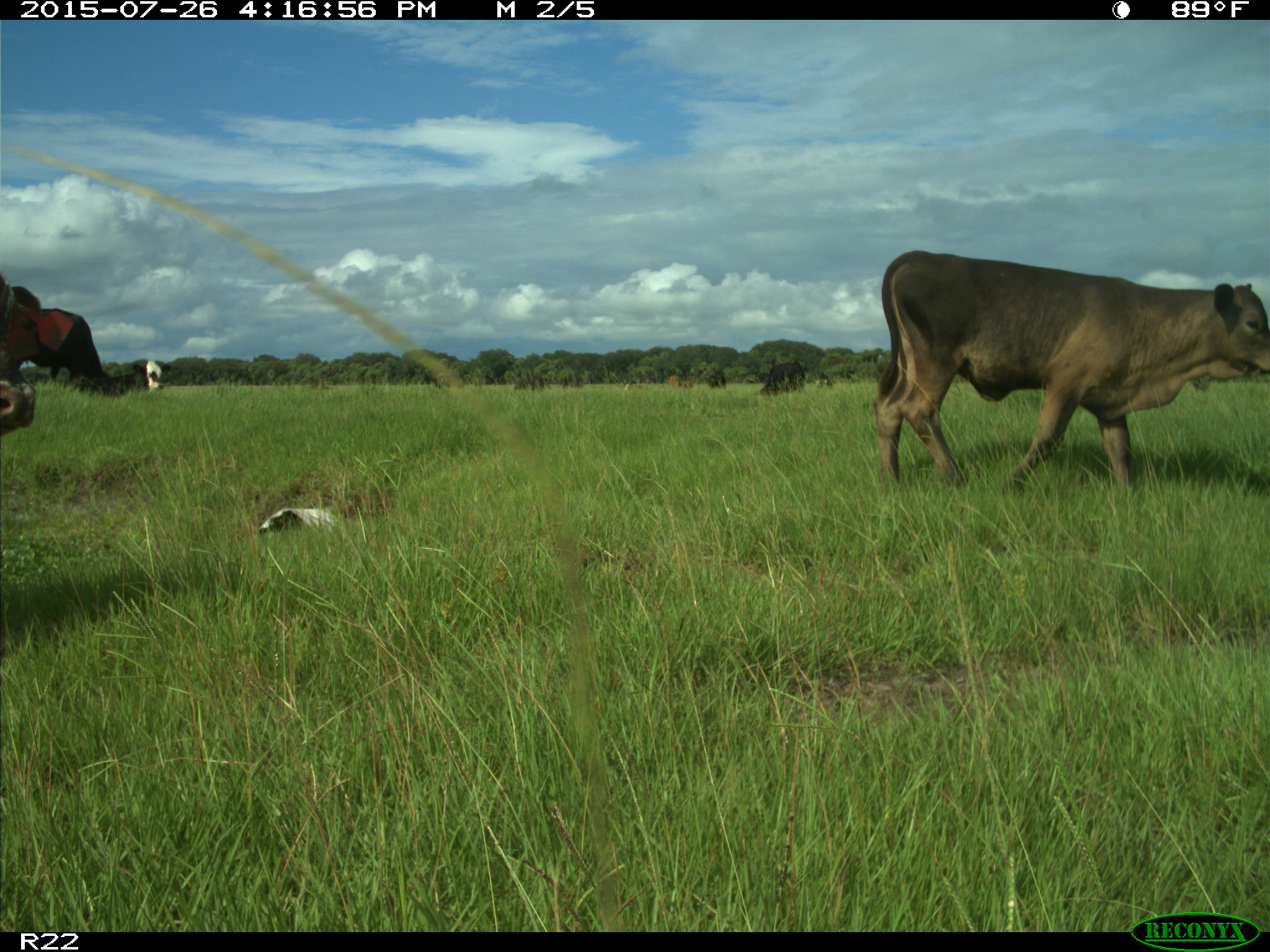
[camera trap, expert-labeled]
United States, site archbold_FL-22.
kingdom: Animalia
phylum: Chordata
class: Mammalia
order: Artiodactyla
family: Bovidae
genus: Bos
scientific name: Bos taurus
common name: domestic cow